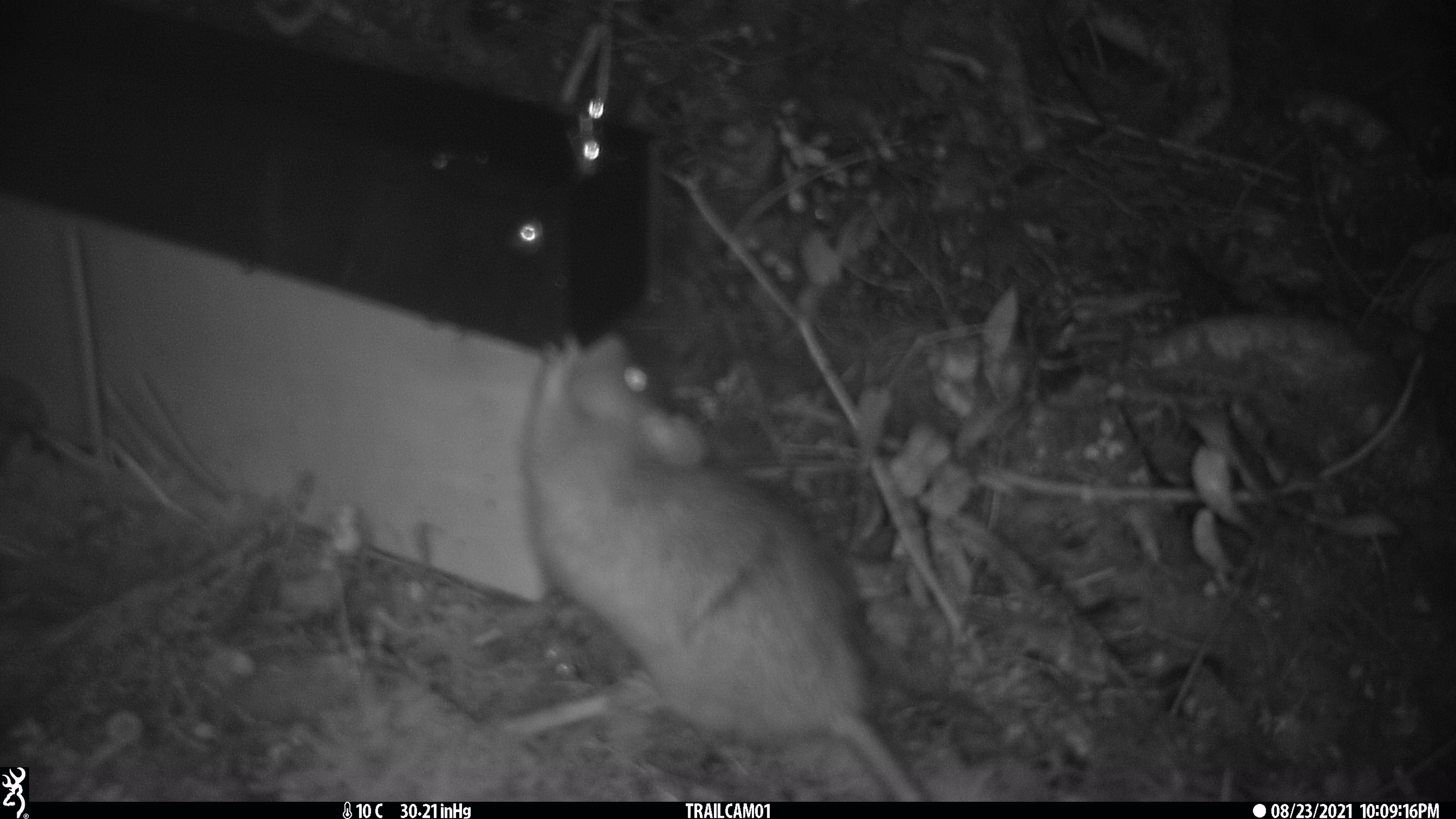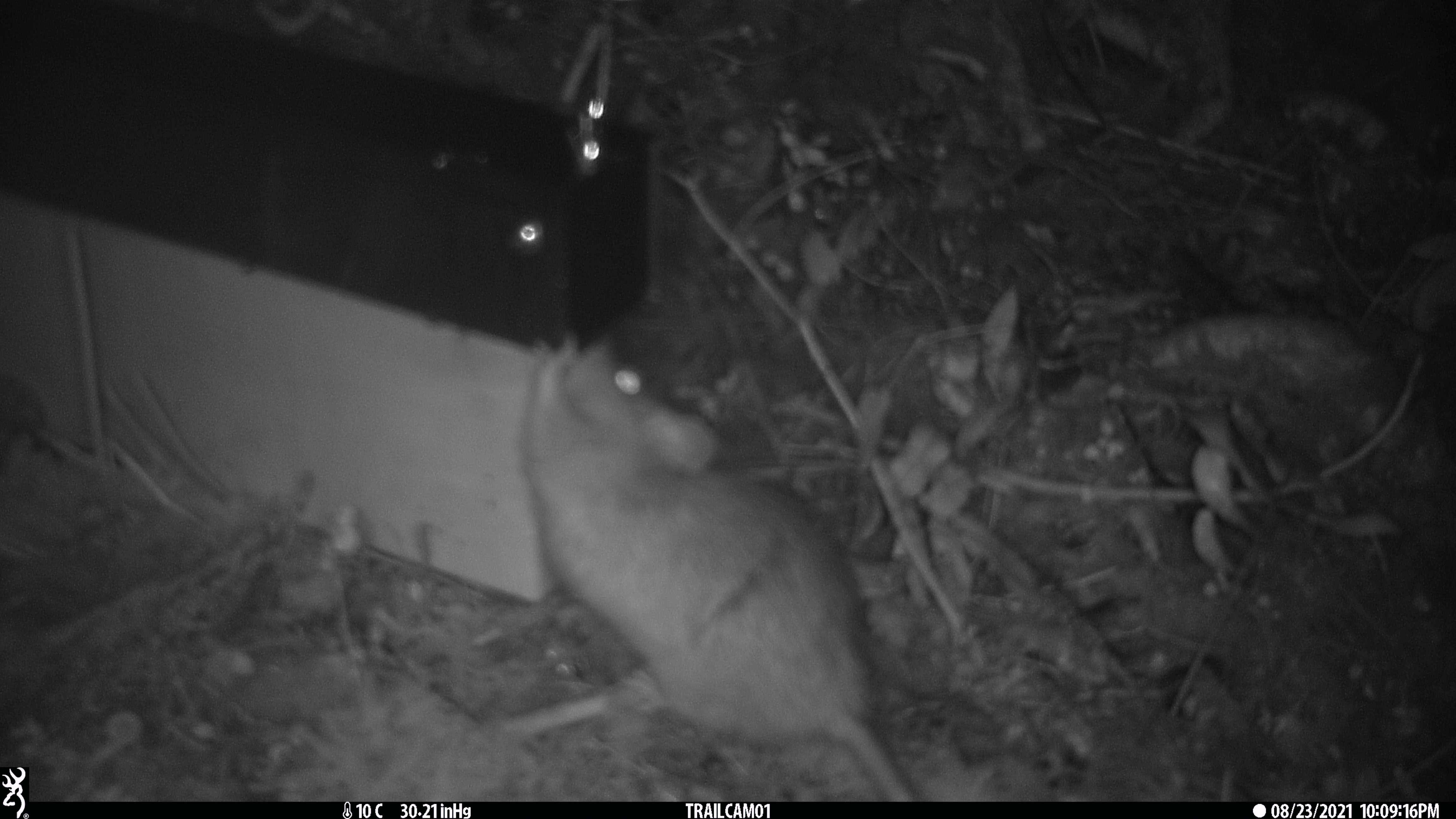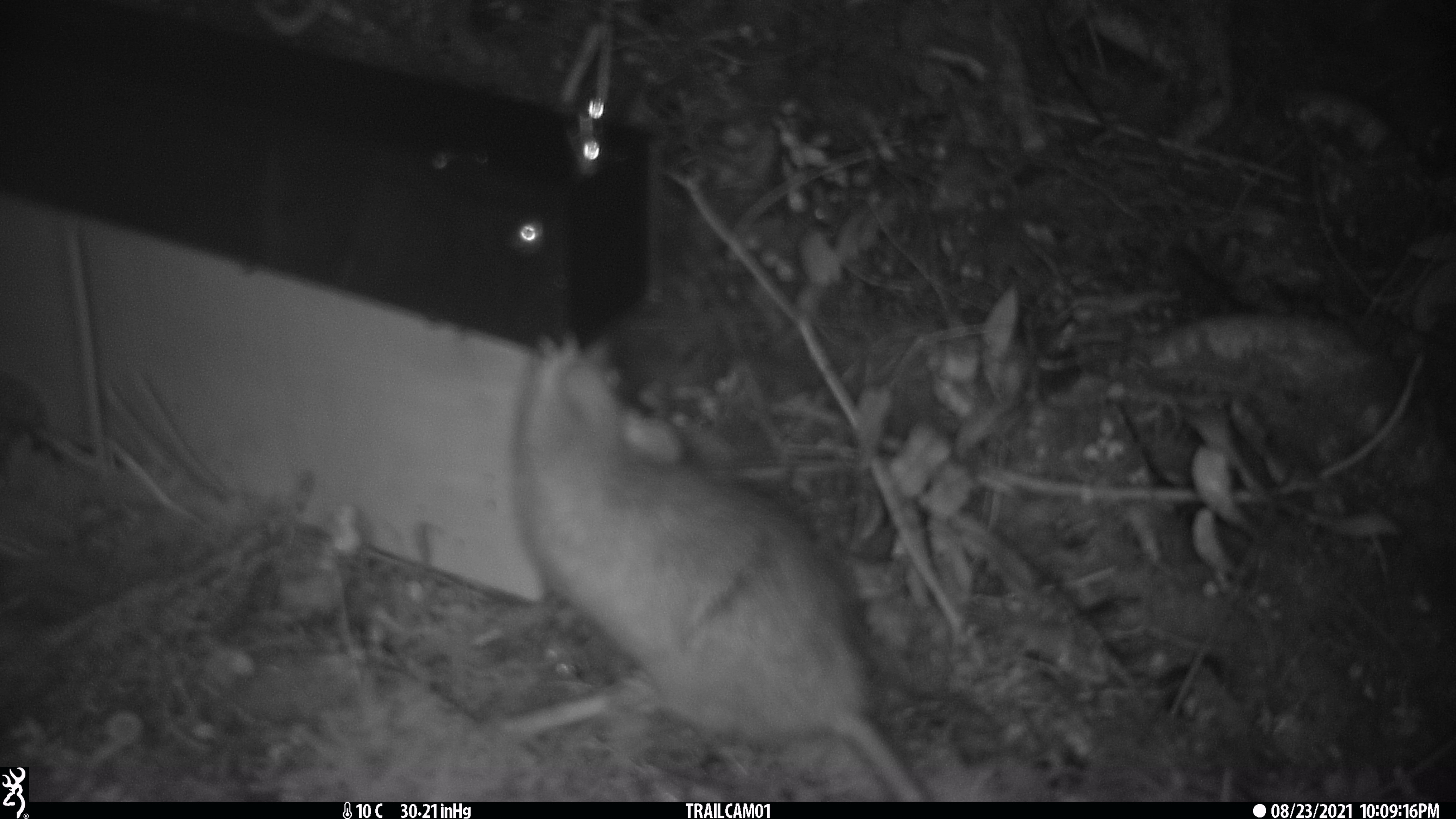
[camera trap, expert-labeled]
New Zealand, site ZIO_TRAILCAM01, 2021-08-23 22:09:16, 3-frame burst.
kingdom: Animalia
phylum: Chordata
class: Mammalia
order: Rodentia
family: Muridae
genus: Rattus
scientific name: Rattus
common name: rat